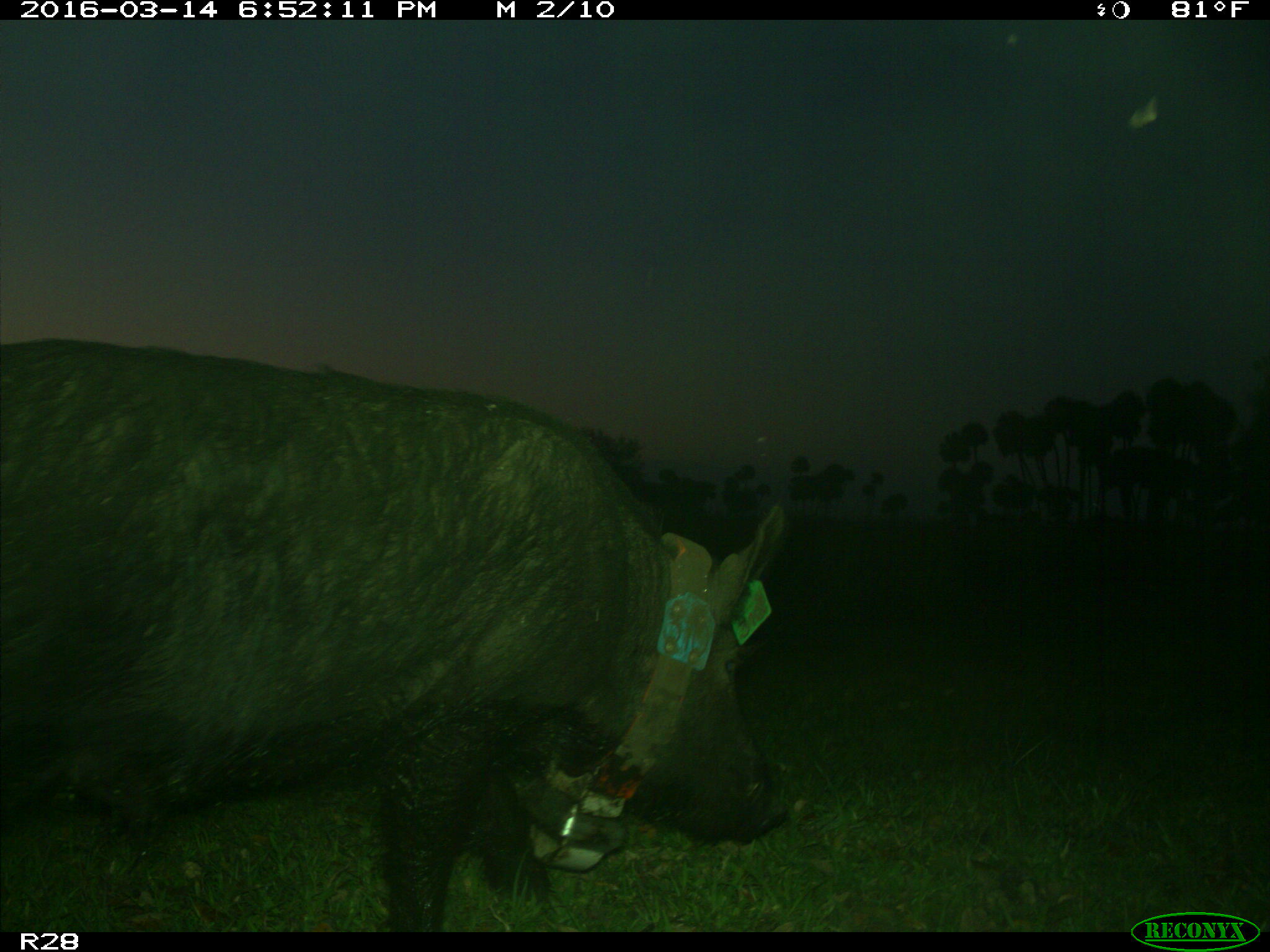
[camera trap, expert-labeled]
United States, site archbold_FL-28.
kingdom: Animalia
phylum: Chordata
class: Mammalia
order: Artiodactyla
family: Suidae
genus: Sus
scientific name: Sus scrofa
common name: wild boar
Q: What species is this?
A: Sus scrofa (wild boar).